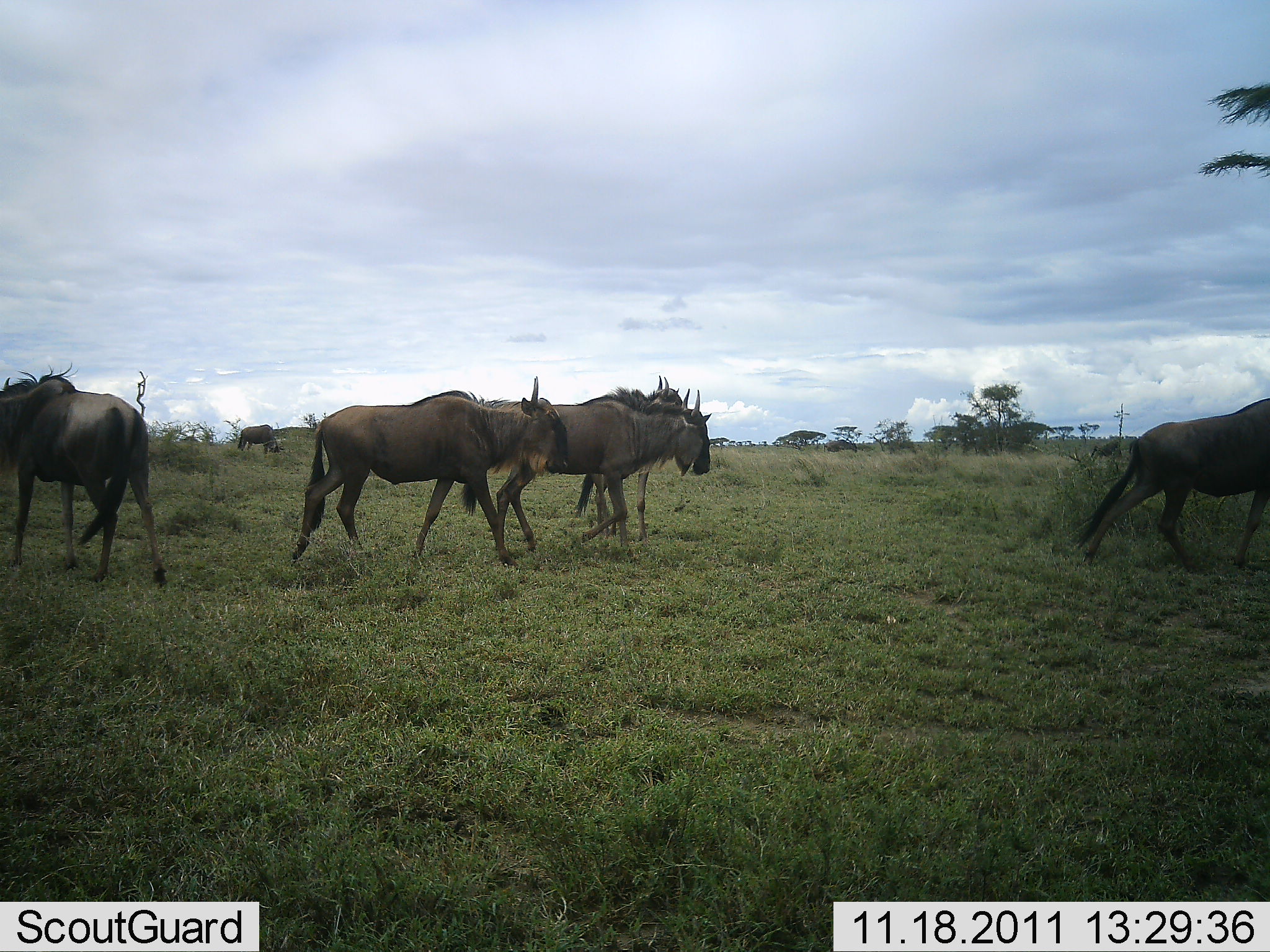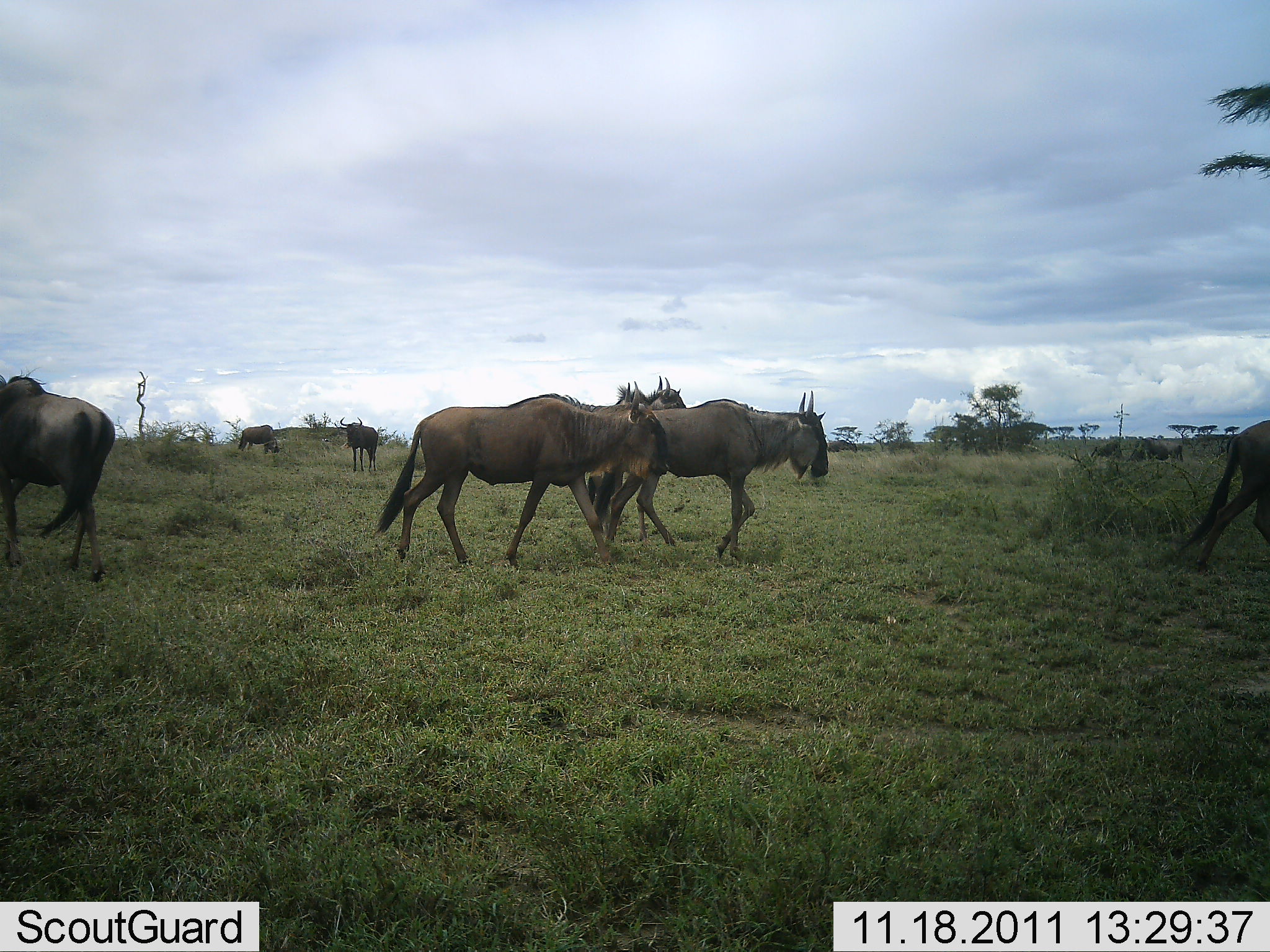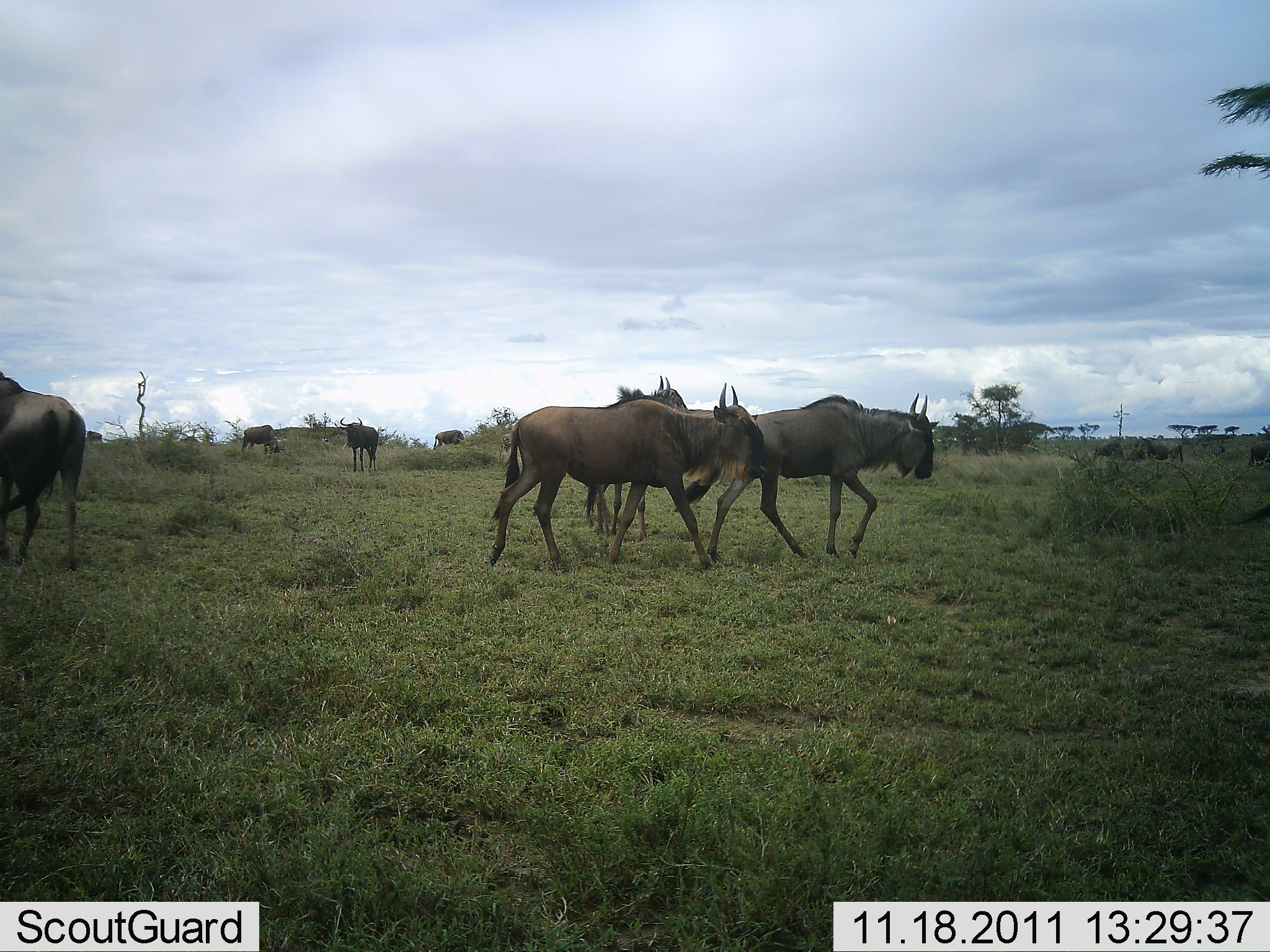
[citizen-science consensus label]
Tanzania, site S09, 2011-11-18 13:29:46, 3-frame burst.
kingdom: Animalia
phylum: Chordata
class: Mammalia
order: Artiodactyla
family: Bovidae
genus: Connochaetes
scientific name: Connochaetes taurinus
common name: blue wildebeest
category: wildebeest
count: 8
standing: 38%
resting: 6%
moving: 100%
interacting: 6%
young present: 0%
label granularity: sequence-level